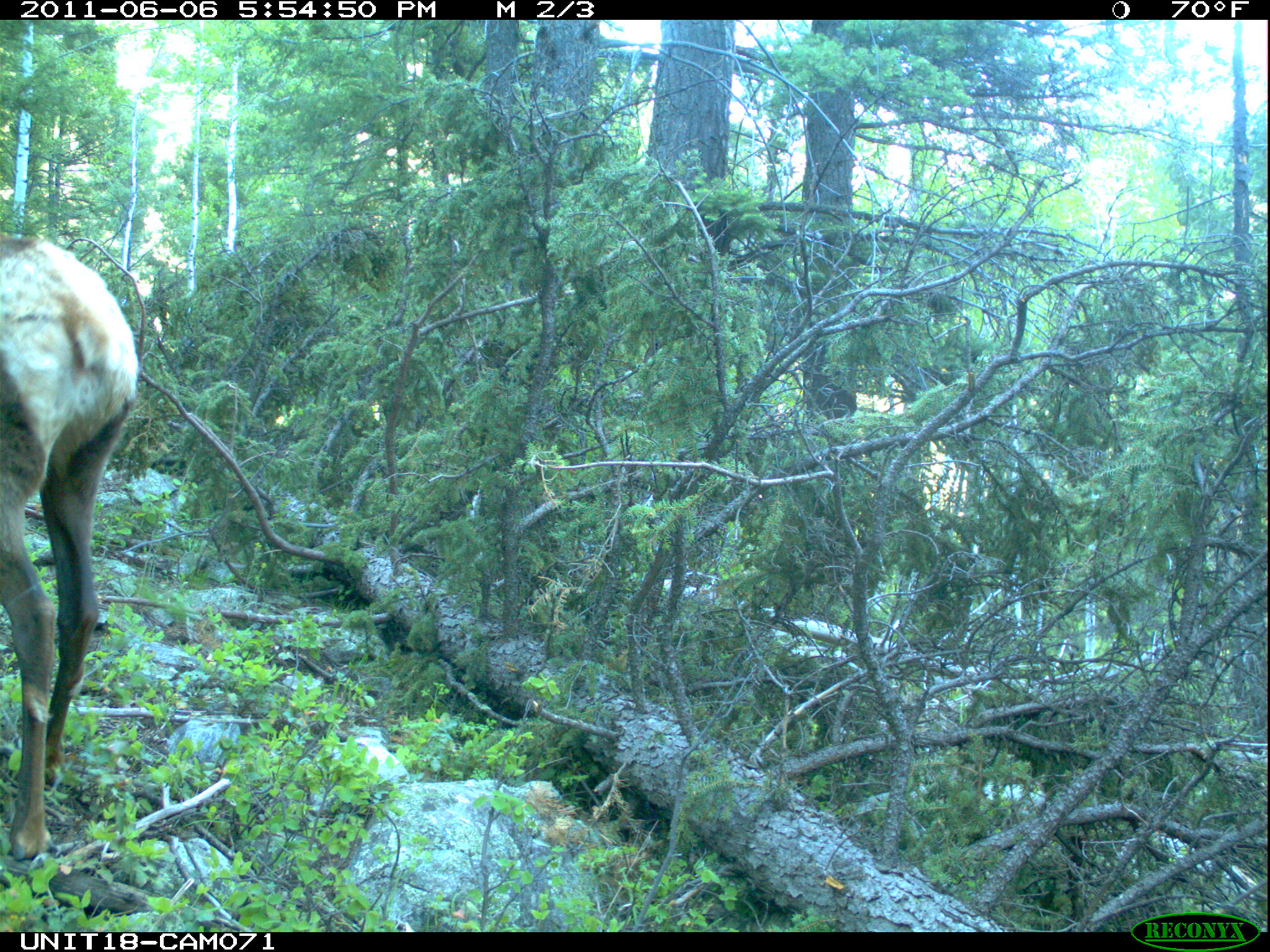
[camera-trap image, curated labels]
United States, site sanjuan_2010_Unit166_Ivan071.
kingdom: Animalia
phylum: Chordata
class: Mammalia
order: Artiodactyla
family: Cervidae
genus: Cervus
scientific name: Cervus elaphus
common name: red deer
Cervus elaphus (red deer).